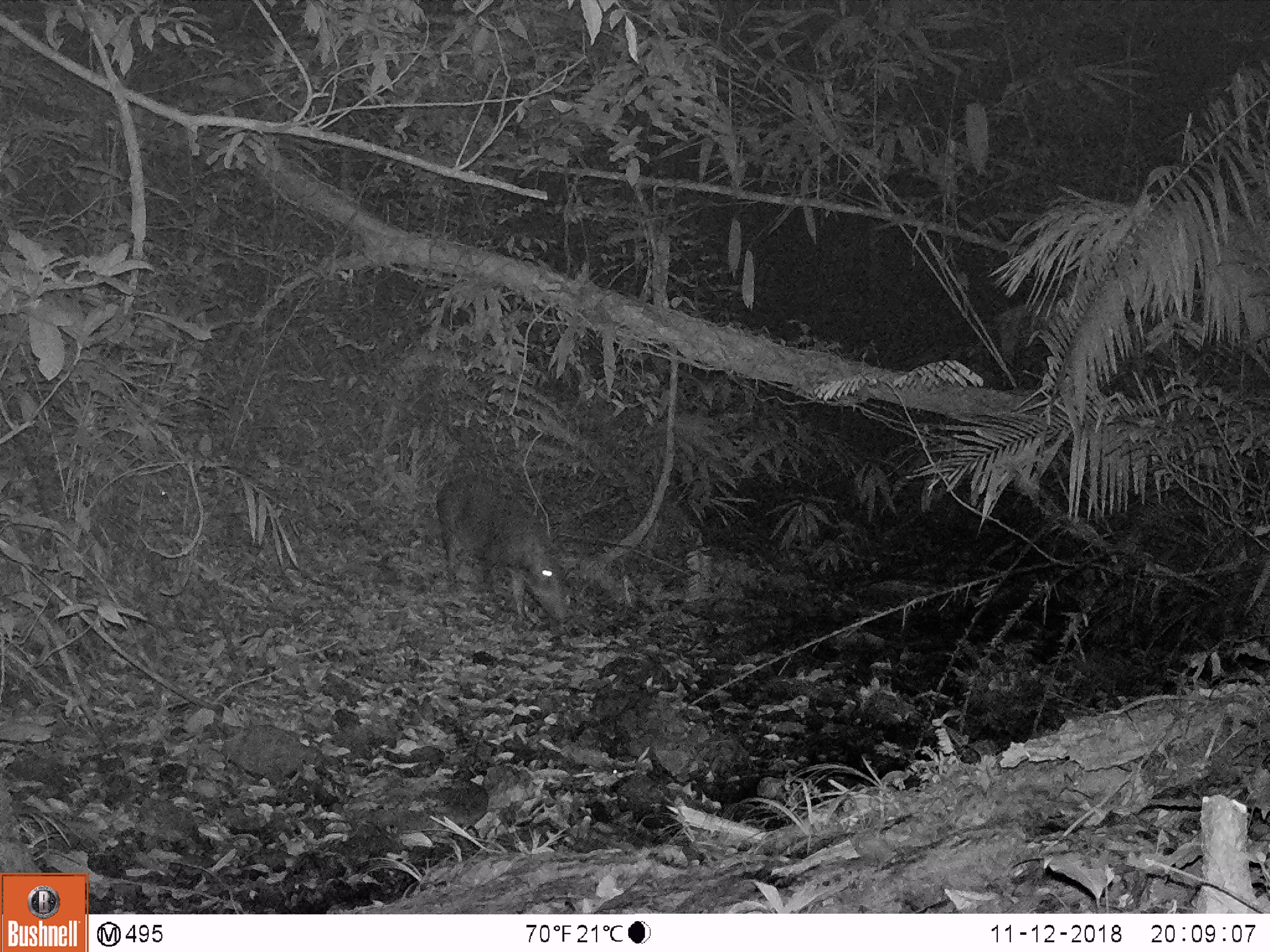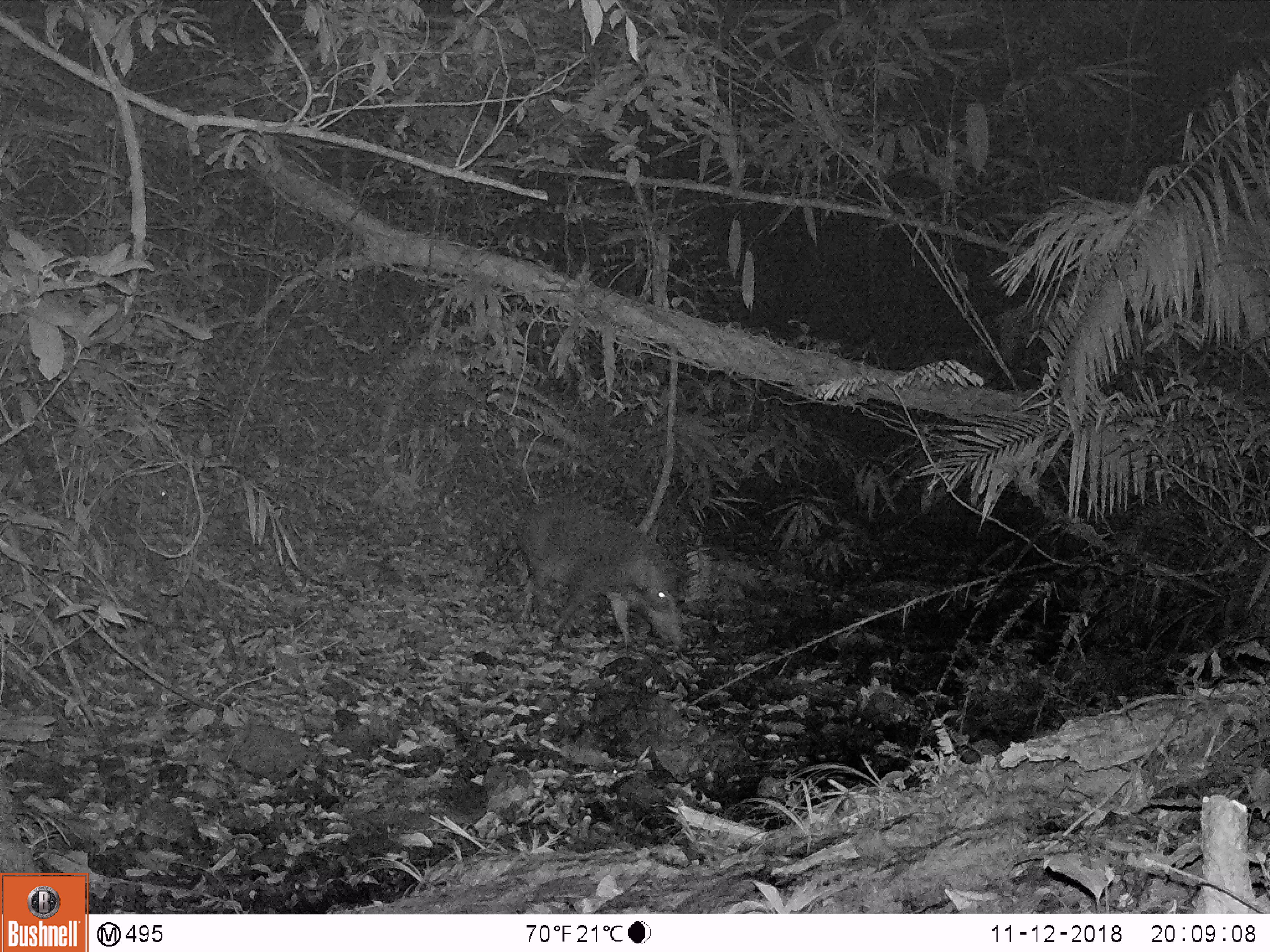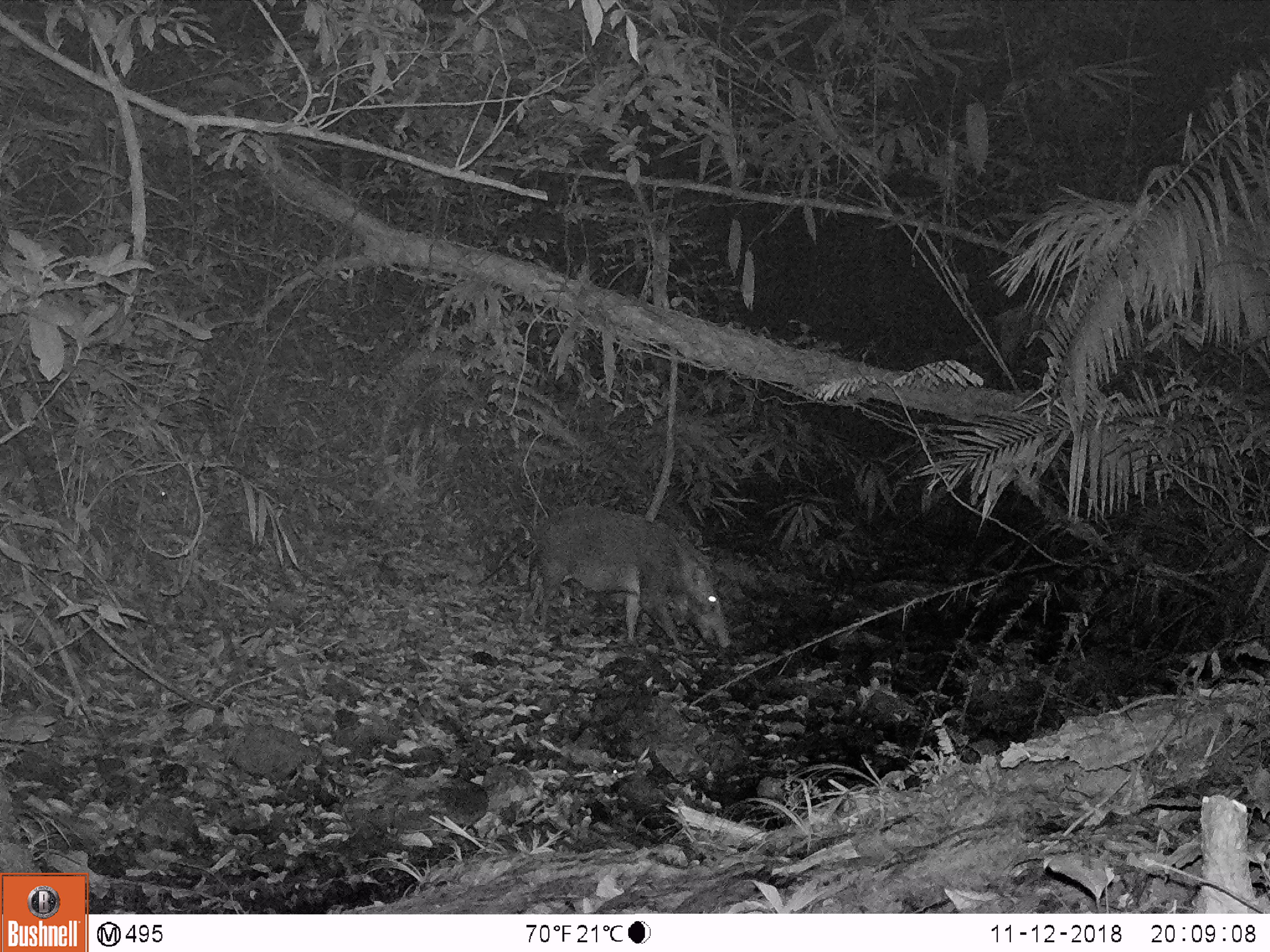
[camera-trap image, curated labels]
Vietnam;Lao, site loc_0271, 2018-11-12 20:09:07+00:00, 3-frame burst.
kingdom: Animalia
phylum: Chordata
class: Mammalia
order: Artiodactyla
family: Suidae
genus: Sus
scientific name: Sus scrofa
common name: eurasian wild pig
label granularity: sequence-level